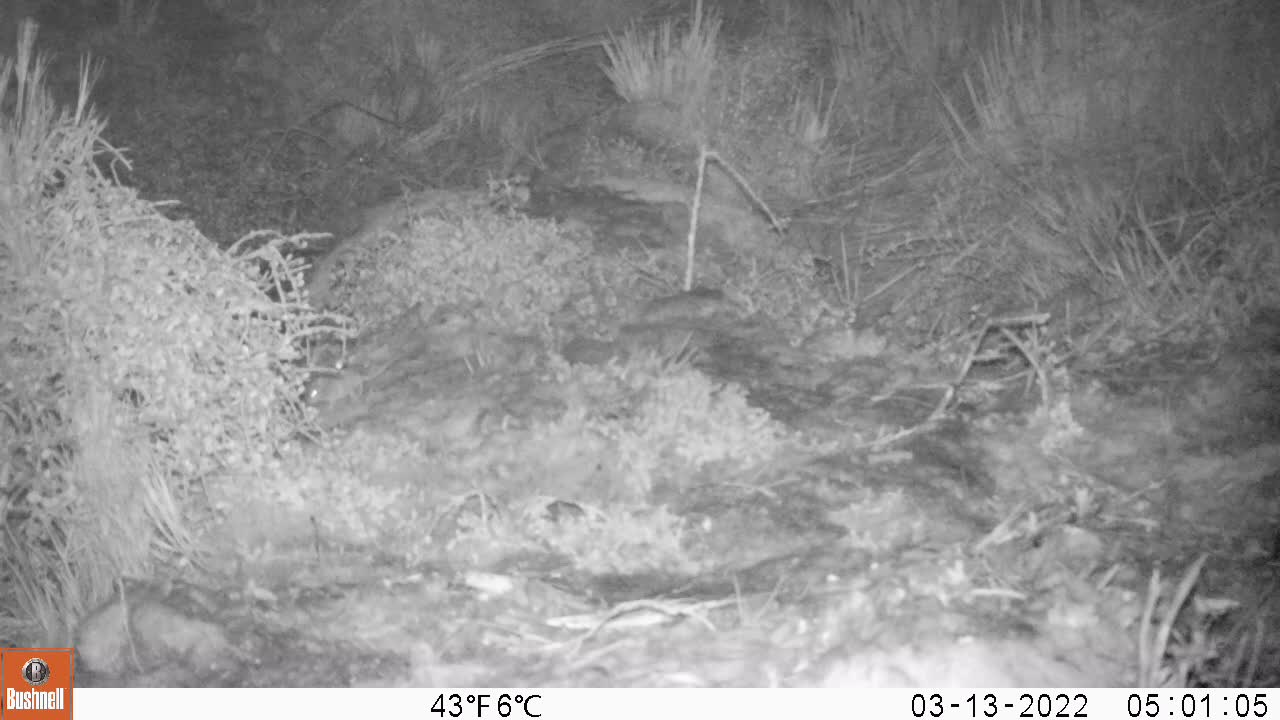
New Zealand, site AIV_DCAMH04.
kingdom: Animalia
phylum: Chordata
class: Mammalia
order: Rodentia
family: Muridae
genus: Mus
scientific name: Mus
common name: mouse